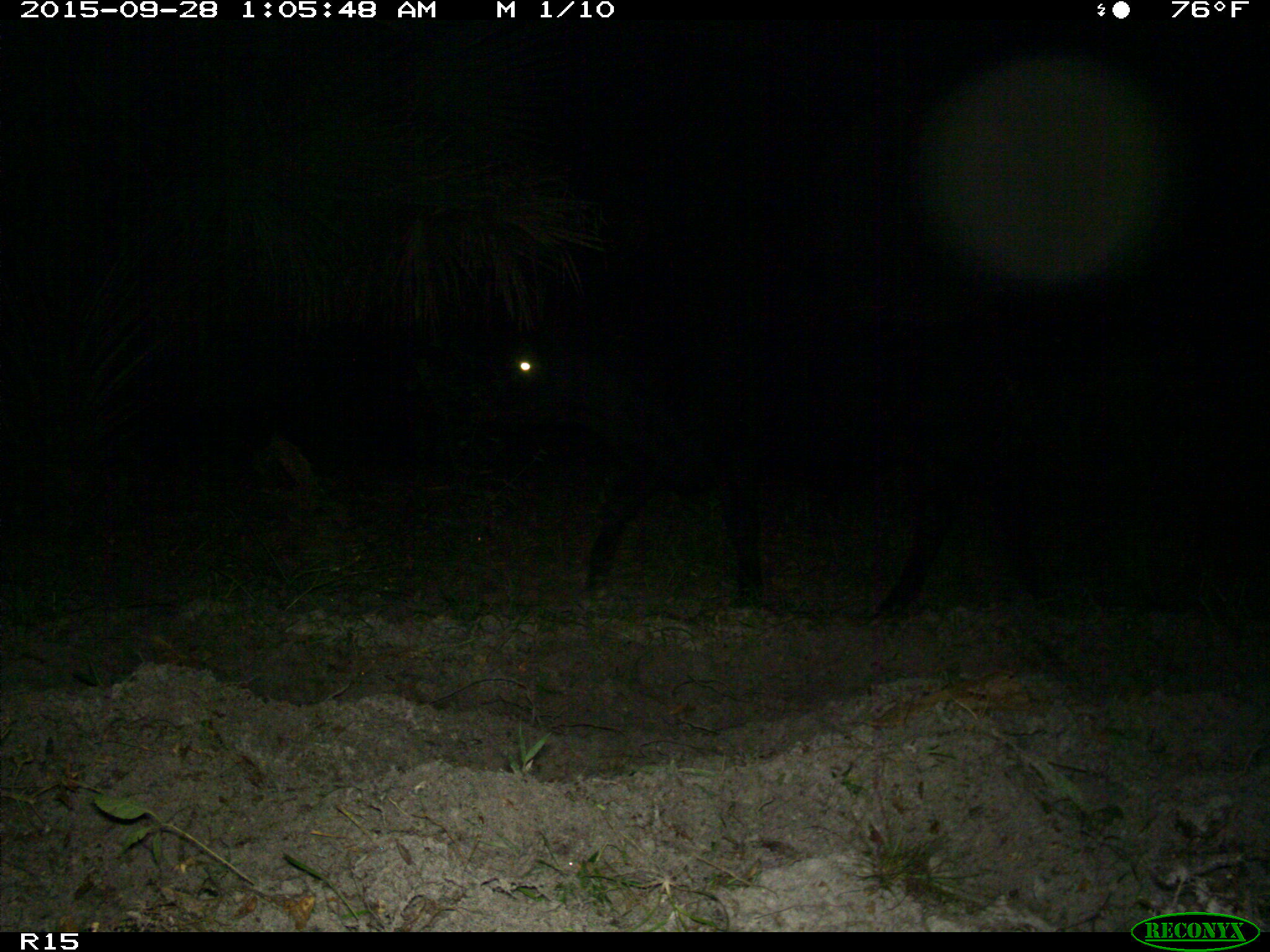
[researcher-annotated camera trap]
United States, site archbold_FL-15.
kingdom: Animalia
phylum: Chordata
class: Mammalia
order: Artiodactyla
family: Bovidae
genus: Bos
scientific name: Bos taurus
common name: domestic cow